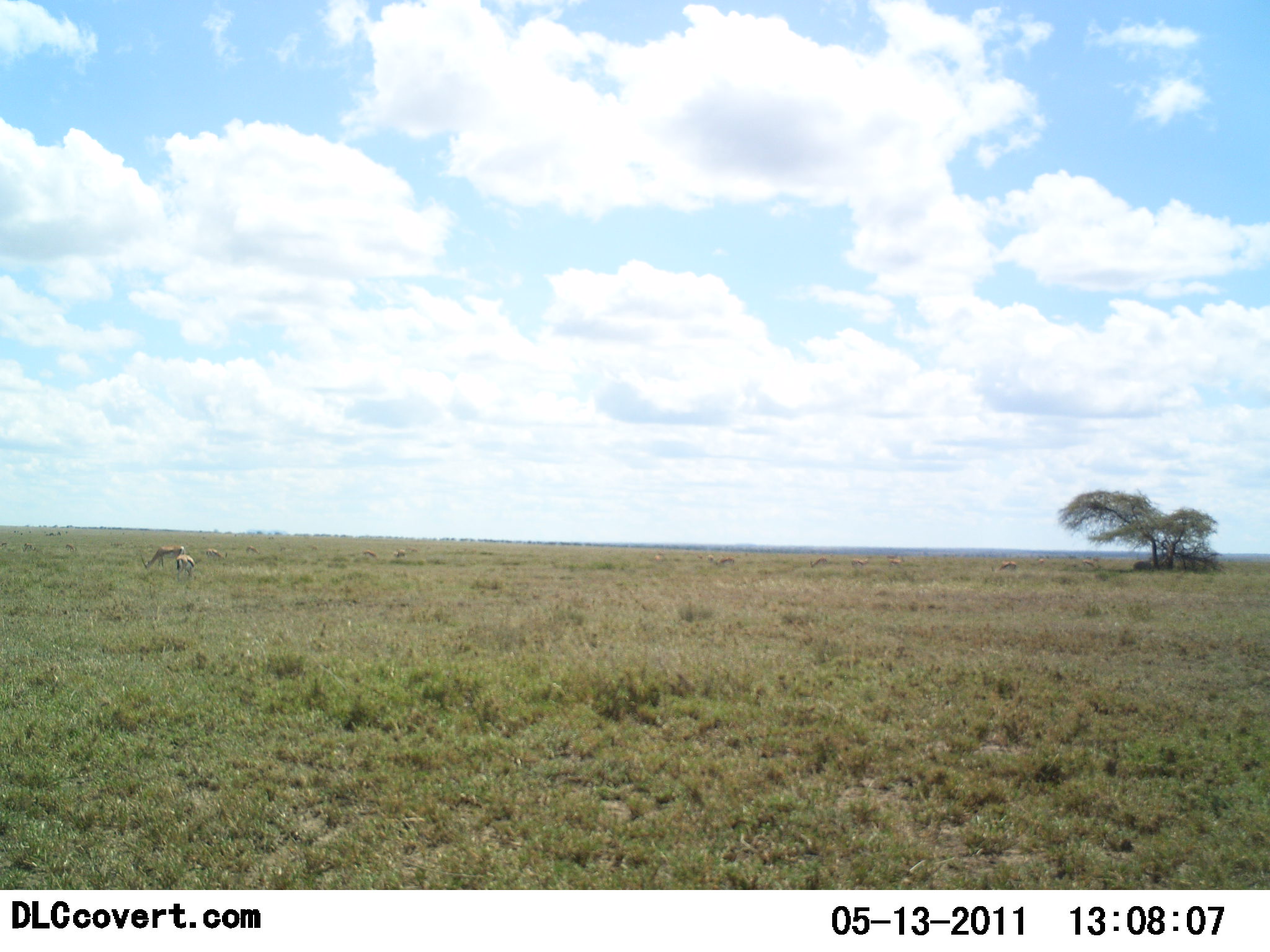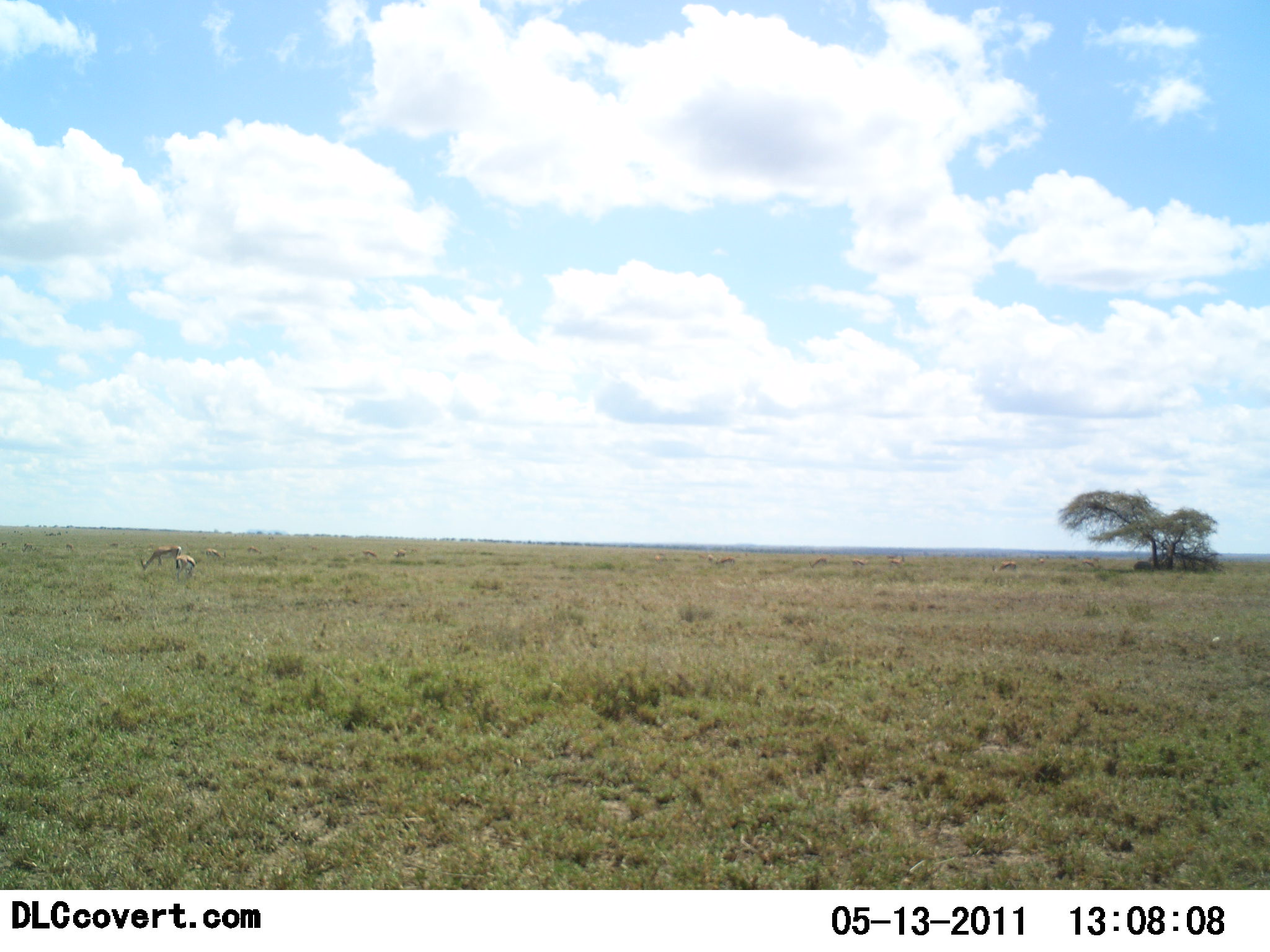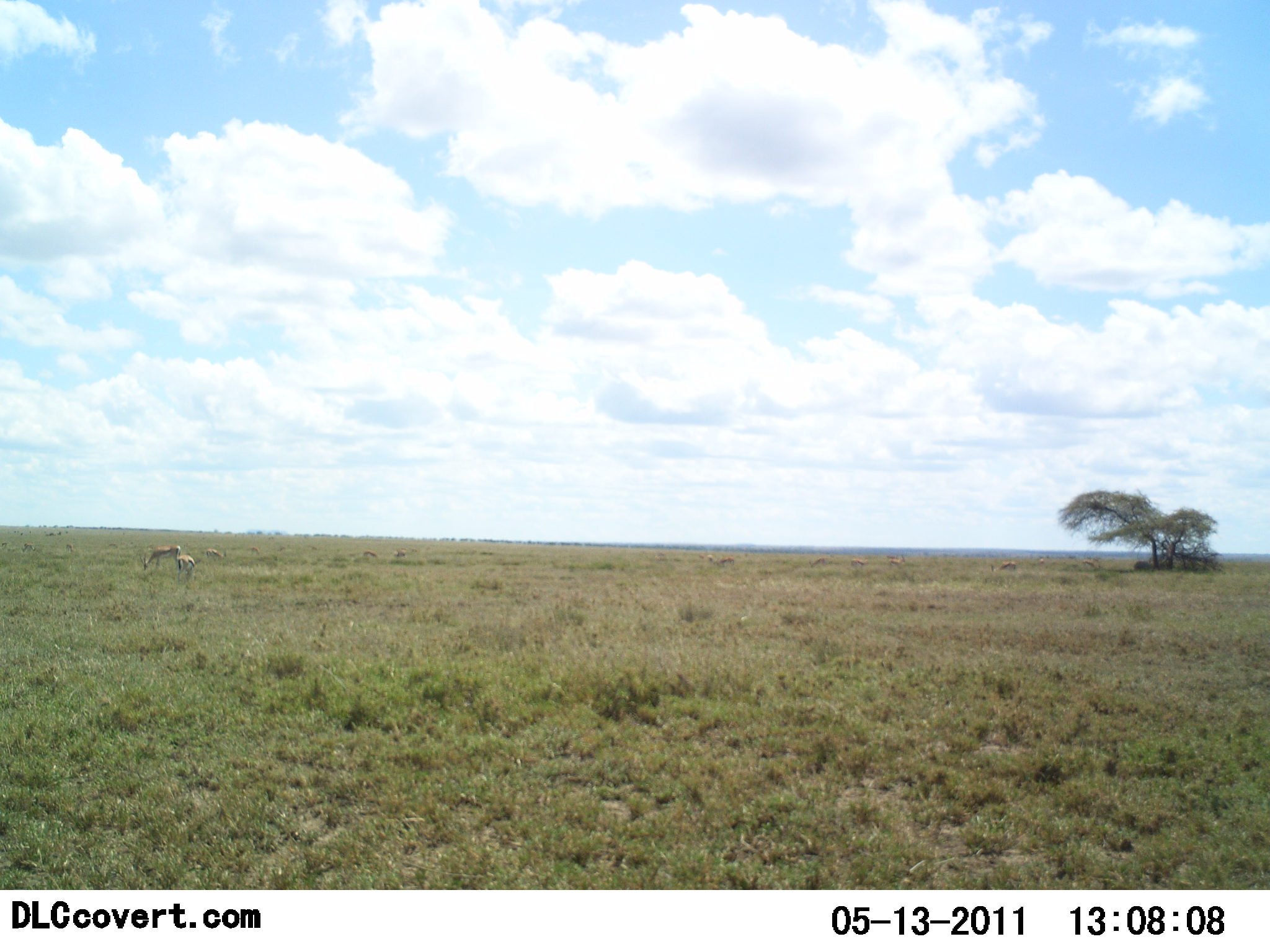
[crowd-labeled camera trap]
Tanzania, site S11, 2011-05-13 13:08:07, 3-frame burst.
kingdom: Animalia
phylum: Chordata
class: Mammalia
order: Artiodactyla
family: Bovidae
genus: Eudorcas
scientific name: Eudorcas thomsonii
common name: thomson's gazelle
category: gazellethomsons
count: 3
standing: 29%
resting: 0%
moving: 14%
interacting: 0%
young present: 0%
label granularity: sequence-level